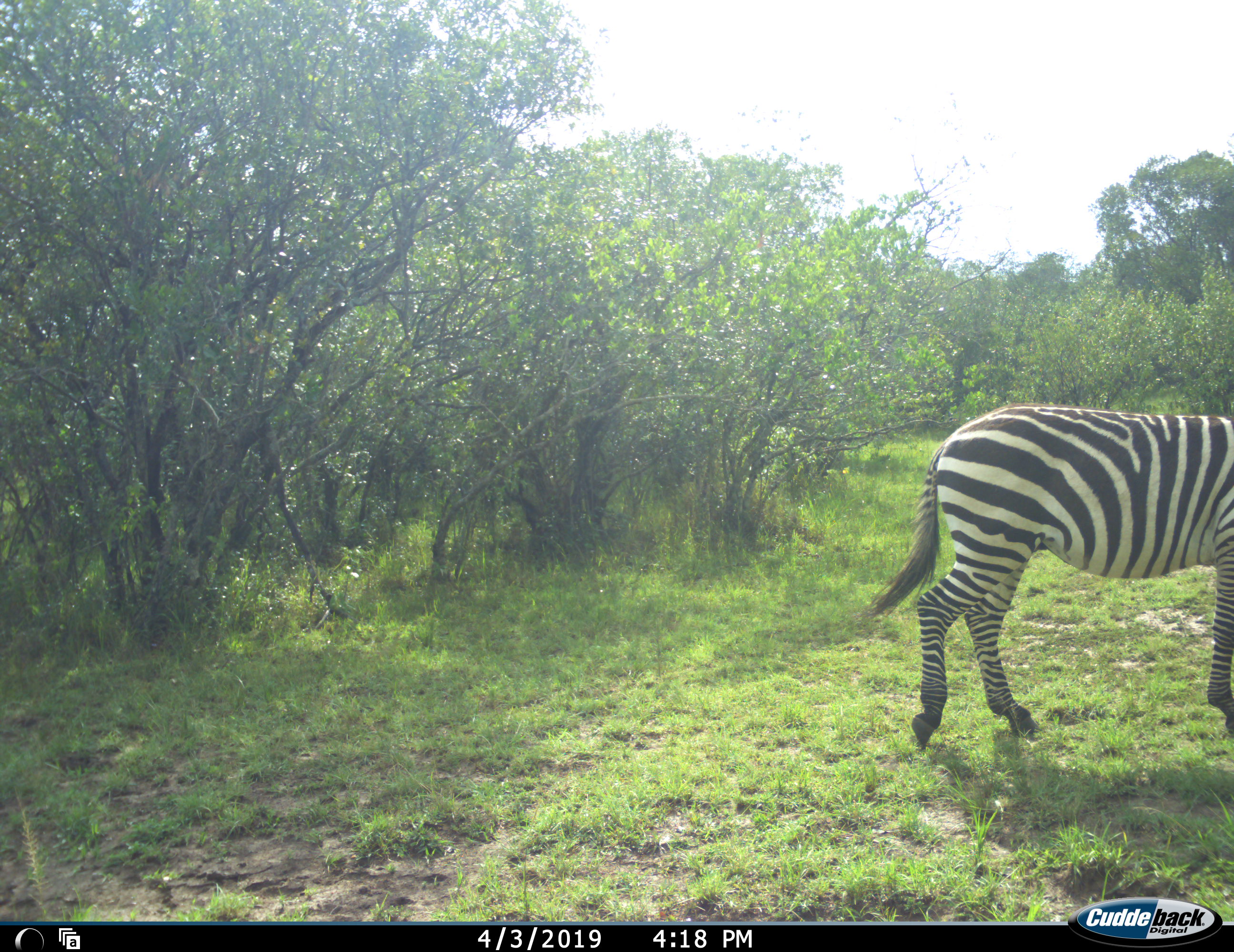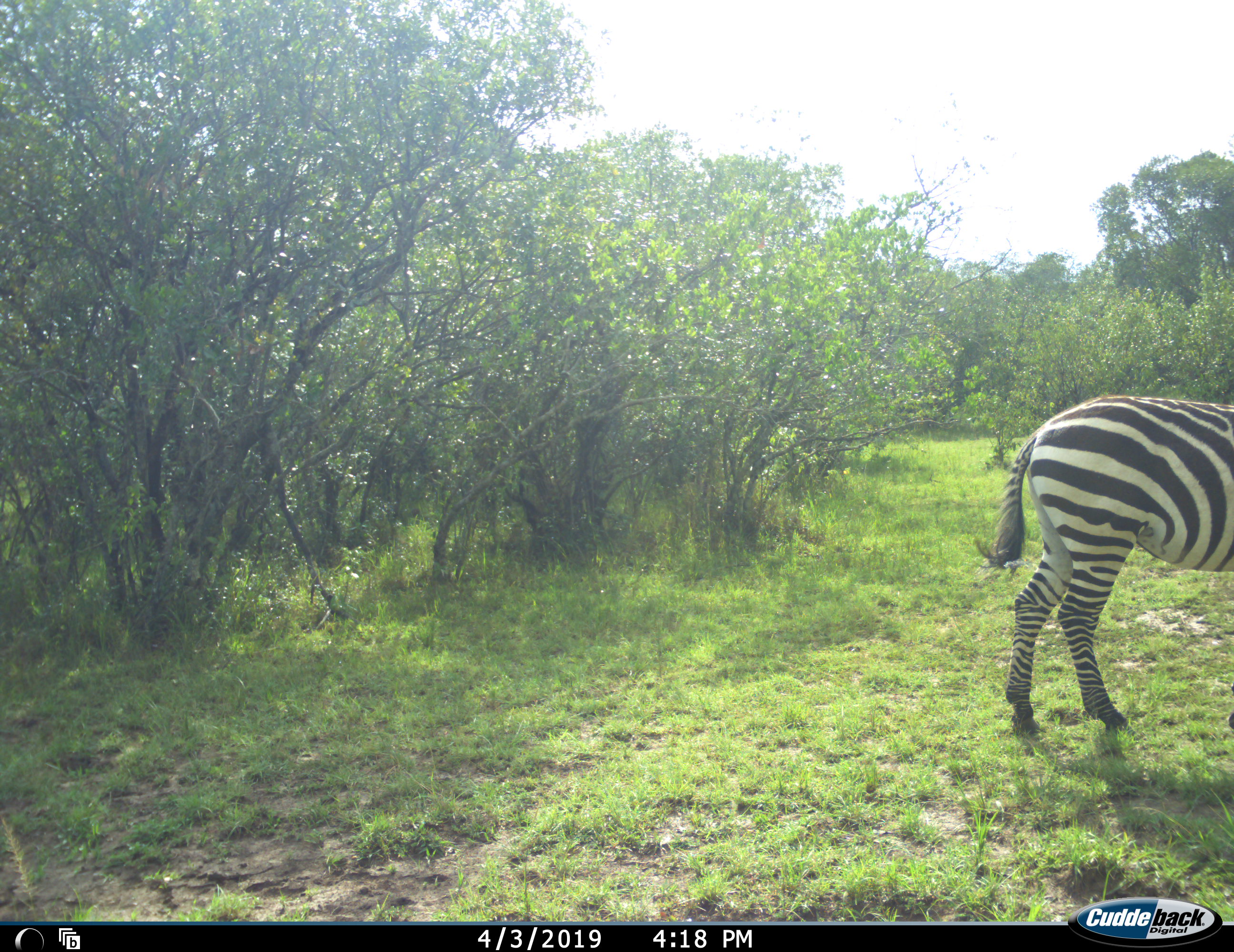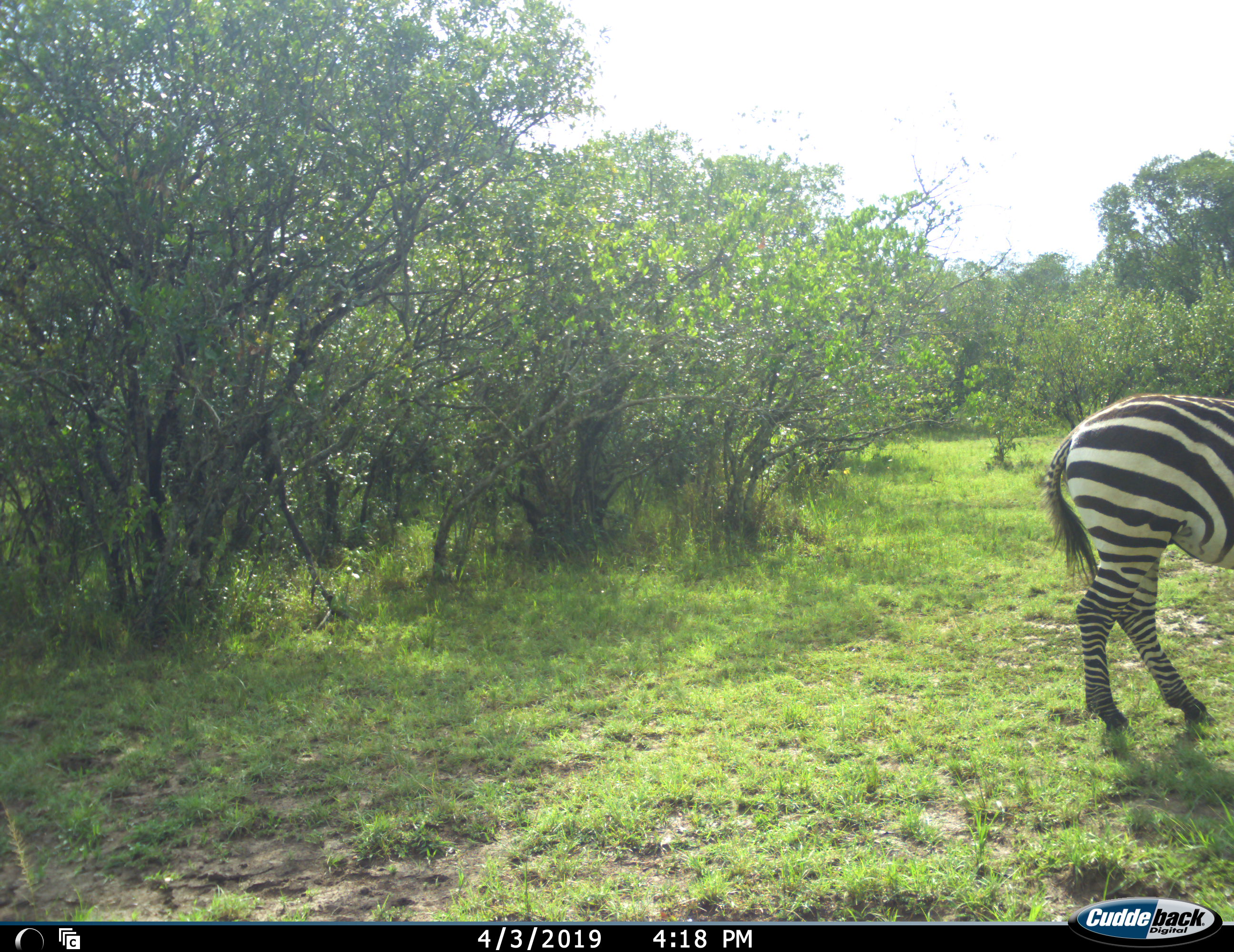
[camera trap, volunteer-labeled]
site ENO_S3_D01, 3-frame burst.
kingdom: Animalia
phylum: Chordata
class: Mammalia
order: Perissodactyla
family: Equidae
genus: Equus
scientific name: Equus quagga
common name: plains zebra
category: zebraplains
Zebraplains (plains zebra) (Equus quagga), count 1. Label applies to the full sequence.